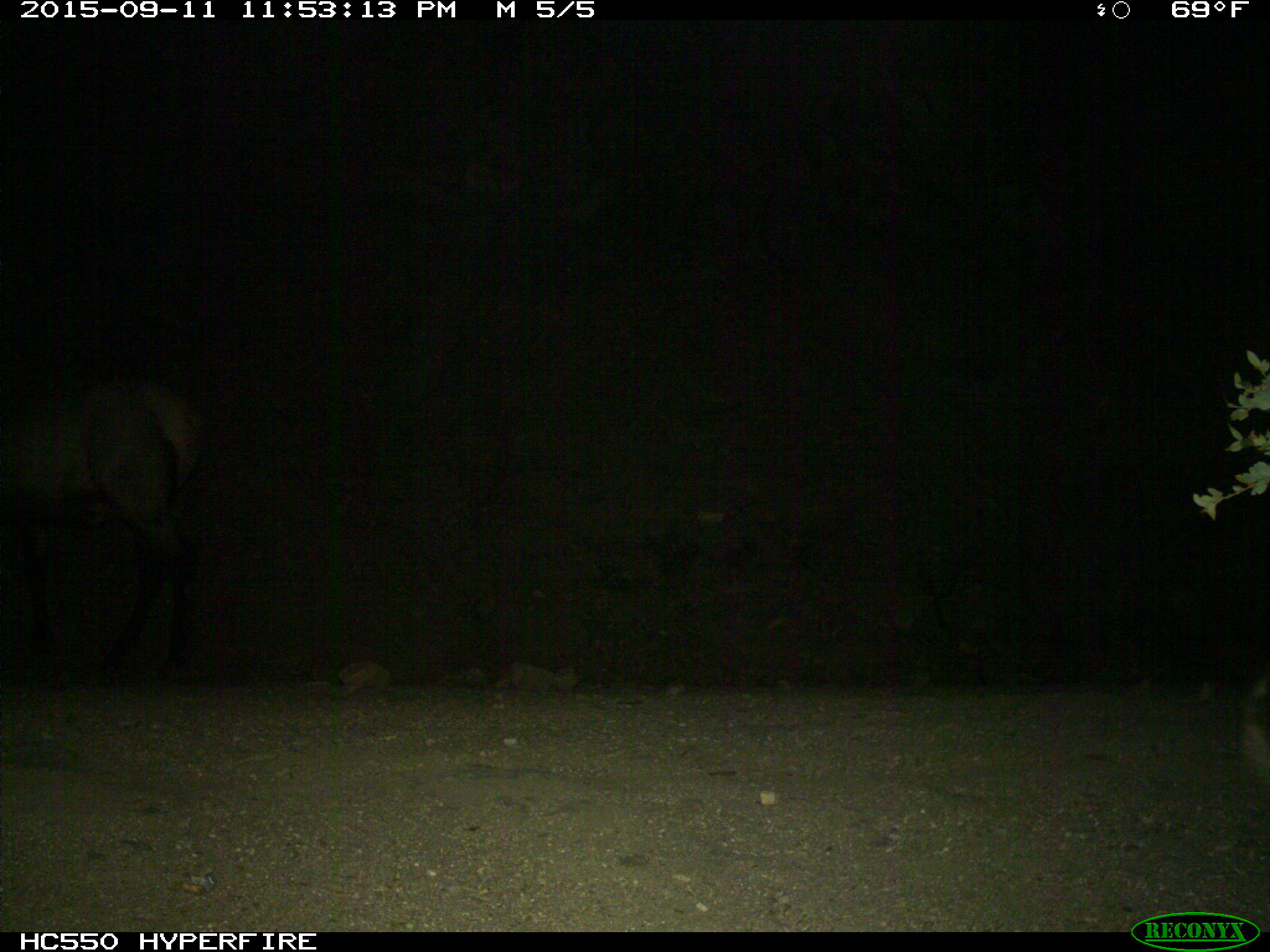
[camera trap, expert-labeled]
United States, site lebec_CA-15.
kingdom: Animalia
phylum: Chordata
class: Mammalia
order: Artiodactyla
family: Cervidae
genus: Cervus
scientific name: Cervus canadensis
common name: elk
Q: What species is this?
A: Cervus canadensis (elk).